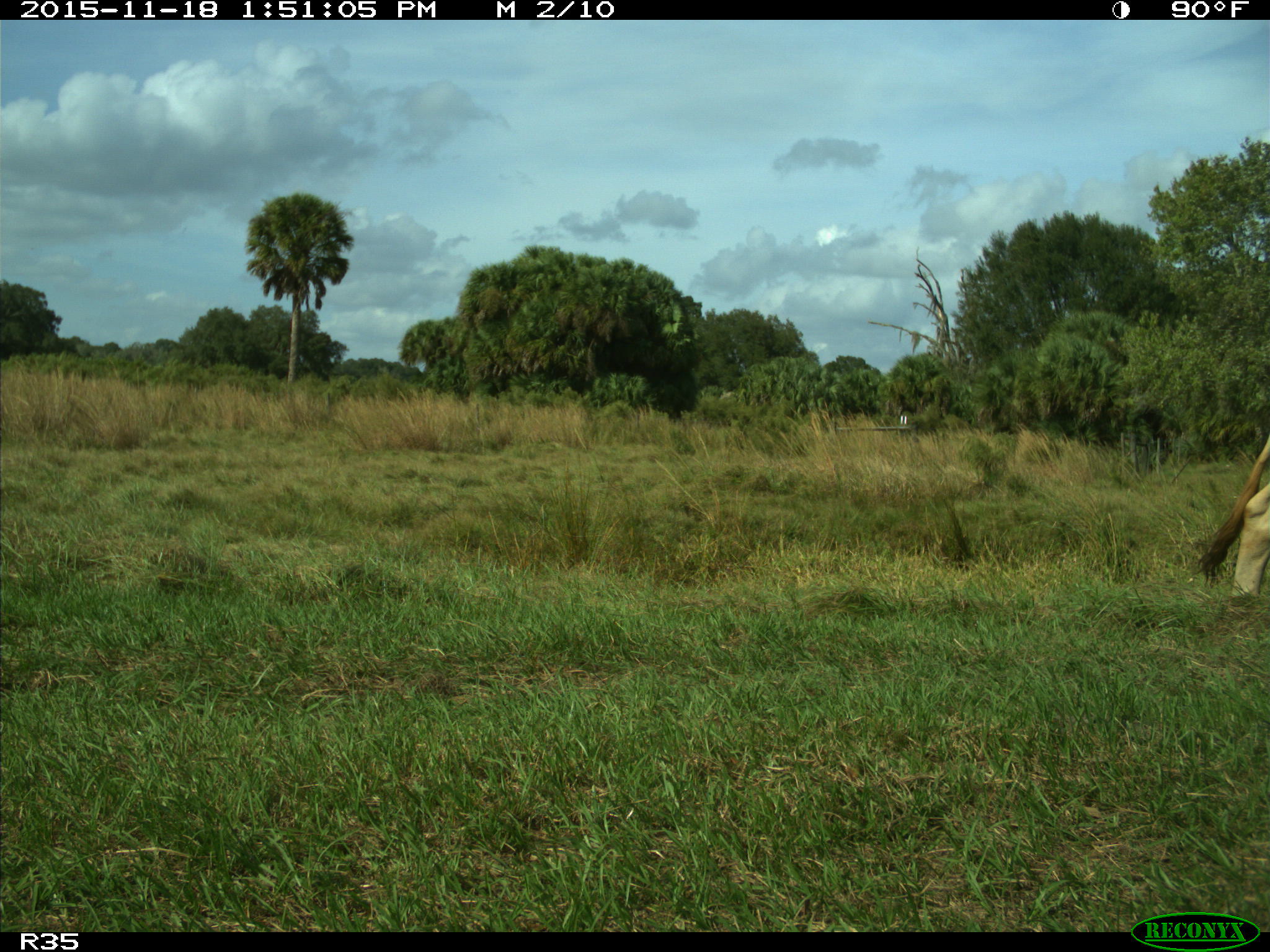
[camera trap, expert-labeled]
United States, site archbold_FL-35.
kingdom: Animalia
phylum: Chordata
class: Mammalia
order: Artiodactyla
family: Bovidae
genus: Bos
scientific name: Bos taurus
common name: domestic cow